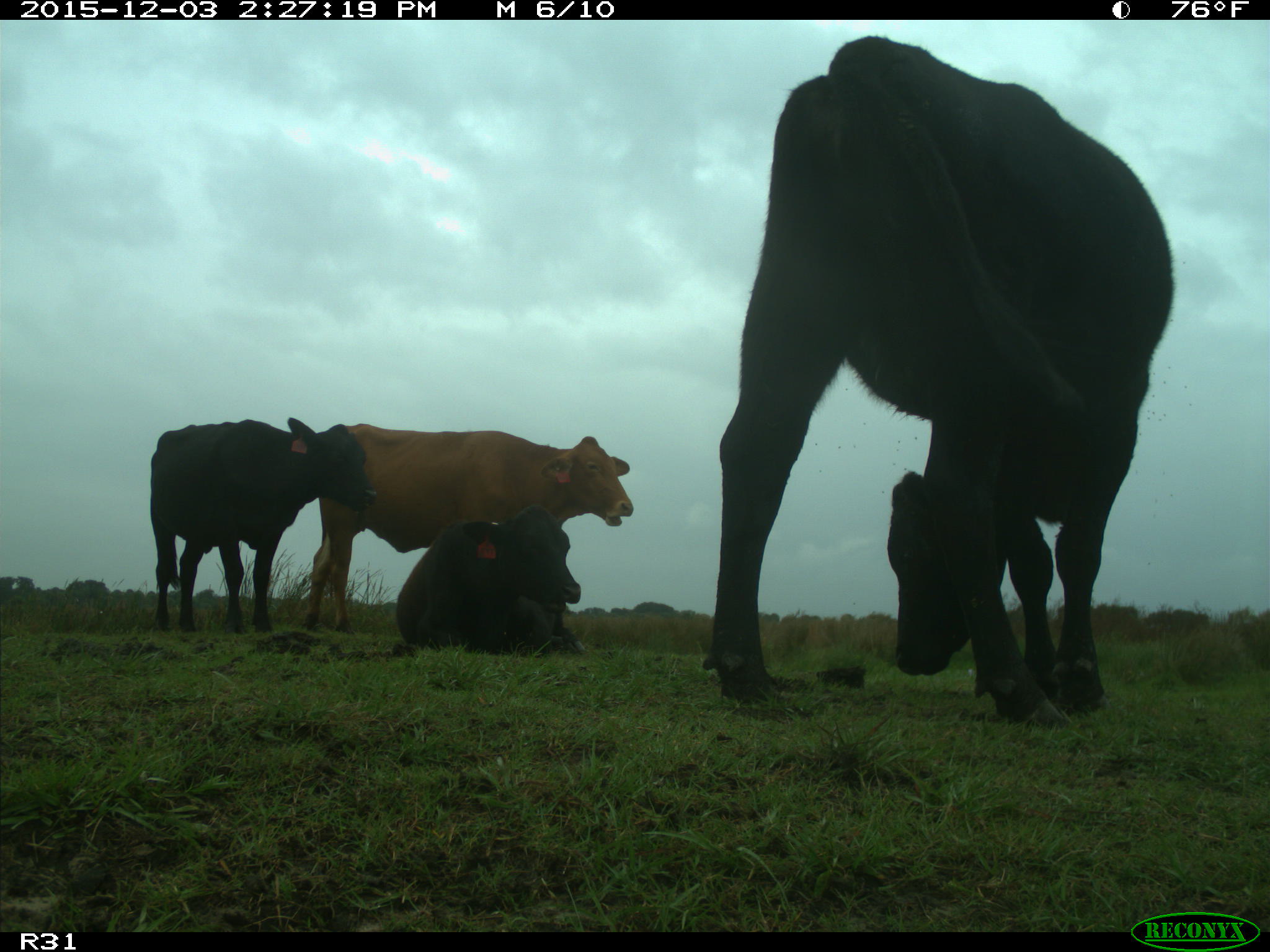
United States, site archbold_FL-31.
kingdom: Animalia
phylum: Chordata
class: Mammalia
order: Artiodactyla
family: Bovidae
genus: Bos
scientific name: Bos taurus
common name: domestic cow